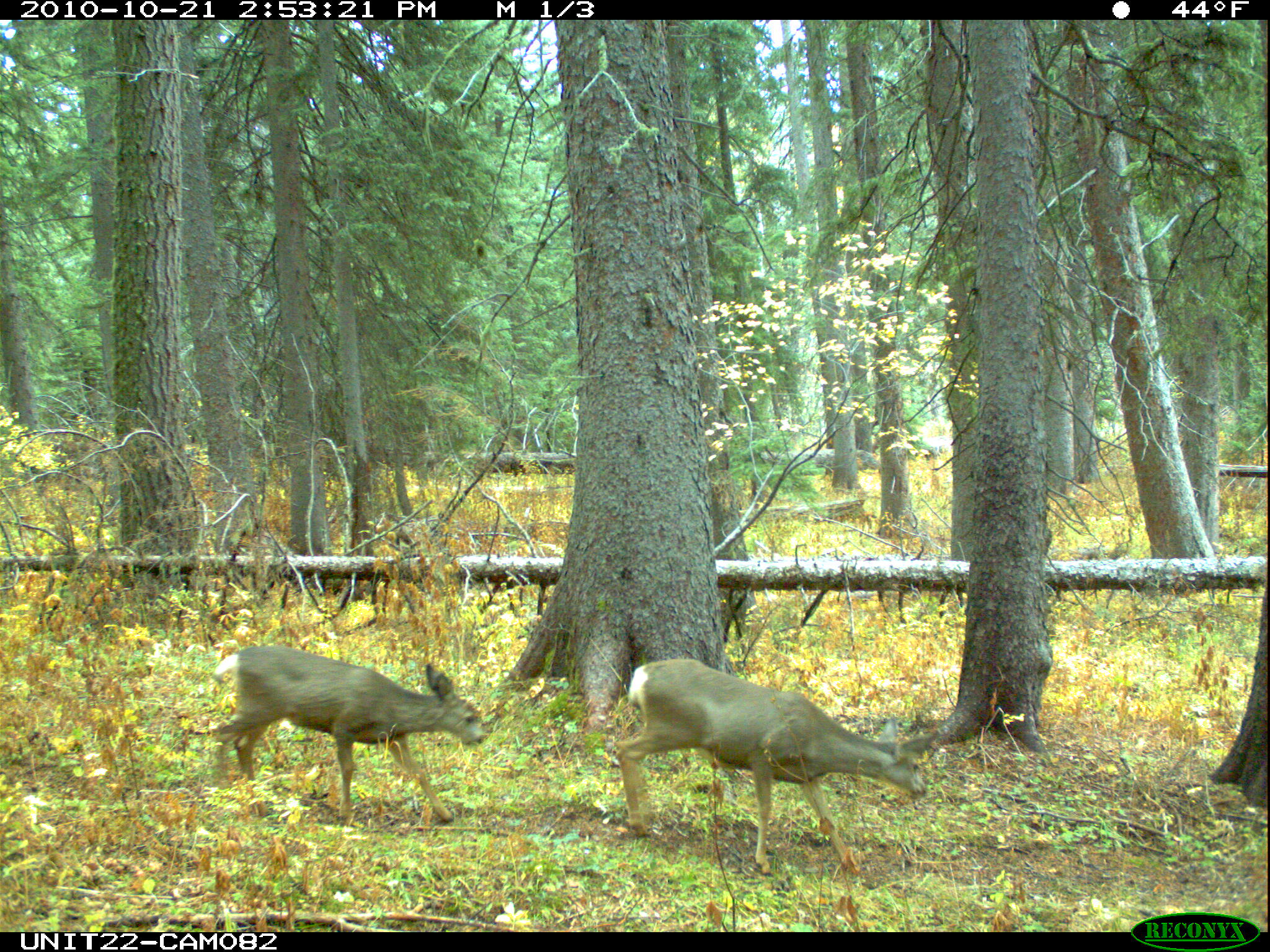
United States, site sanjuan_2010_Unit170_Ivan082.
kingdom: Animalia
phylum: Chordata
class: Mammalia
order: Artiodactyla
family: Cervidae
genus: Odocoileus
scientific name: Odocoileus hemionus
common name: mule deer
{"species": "Odocoileus hemionus (mule deer)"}